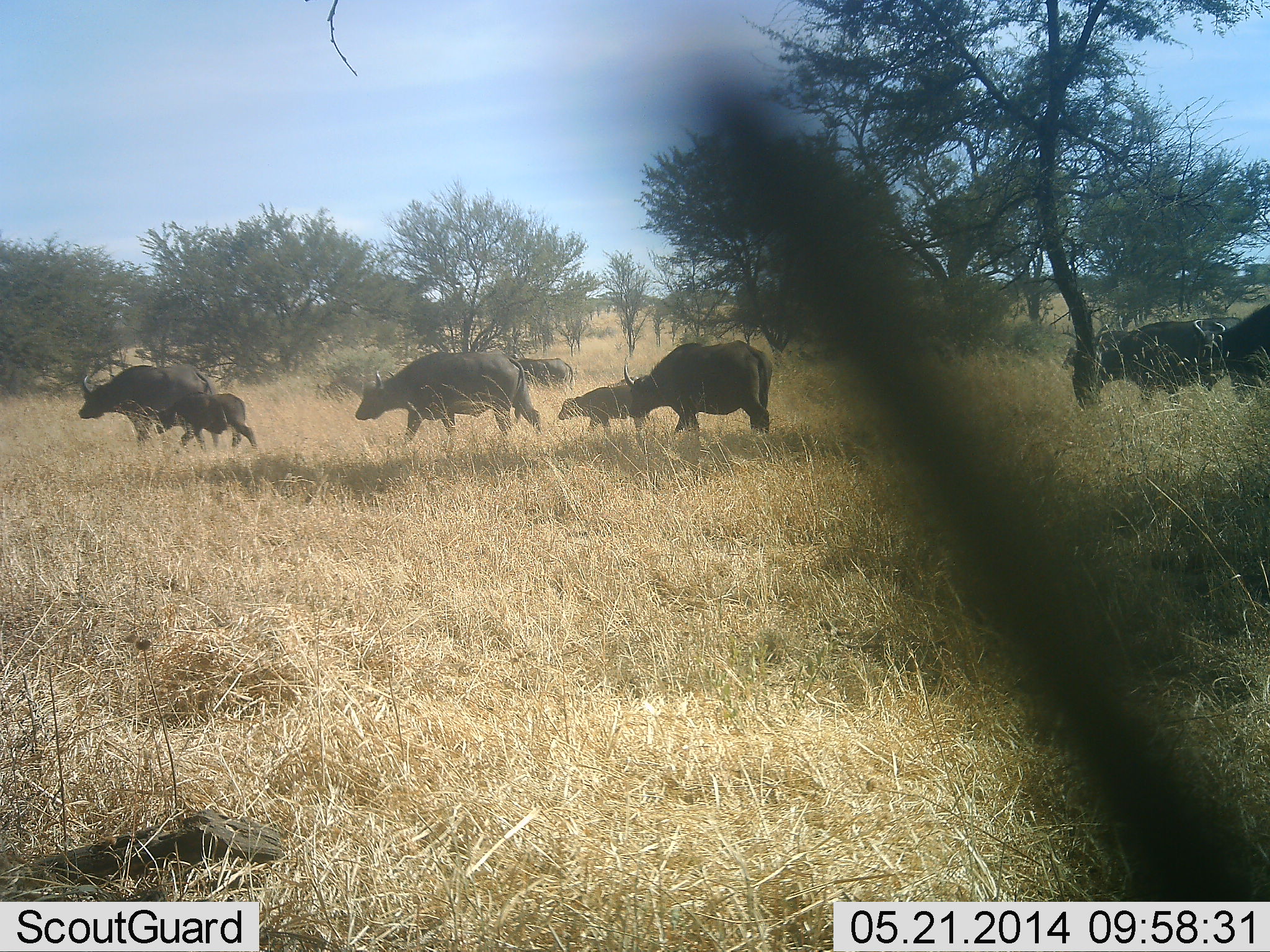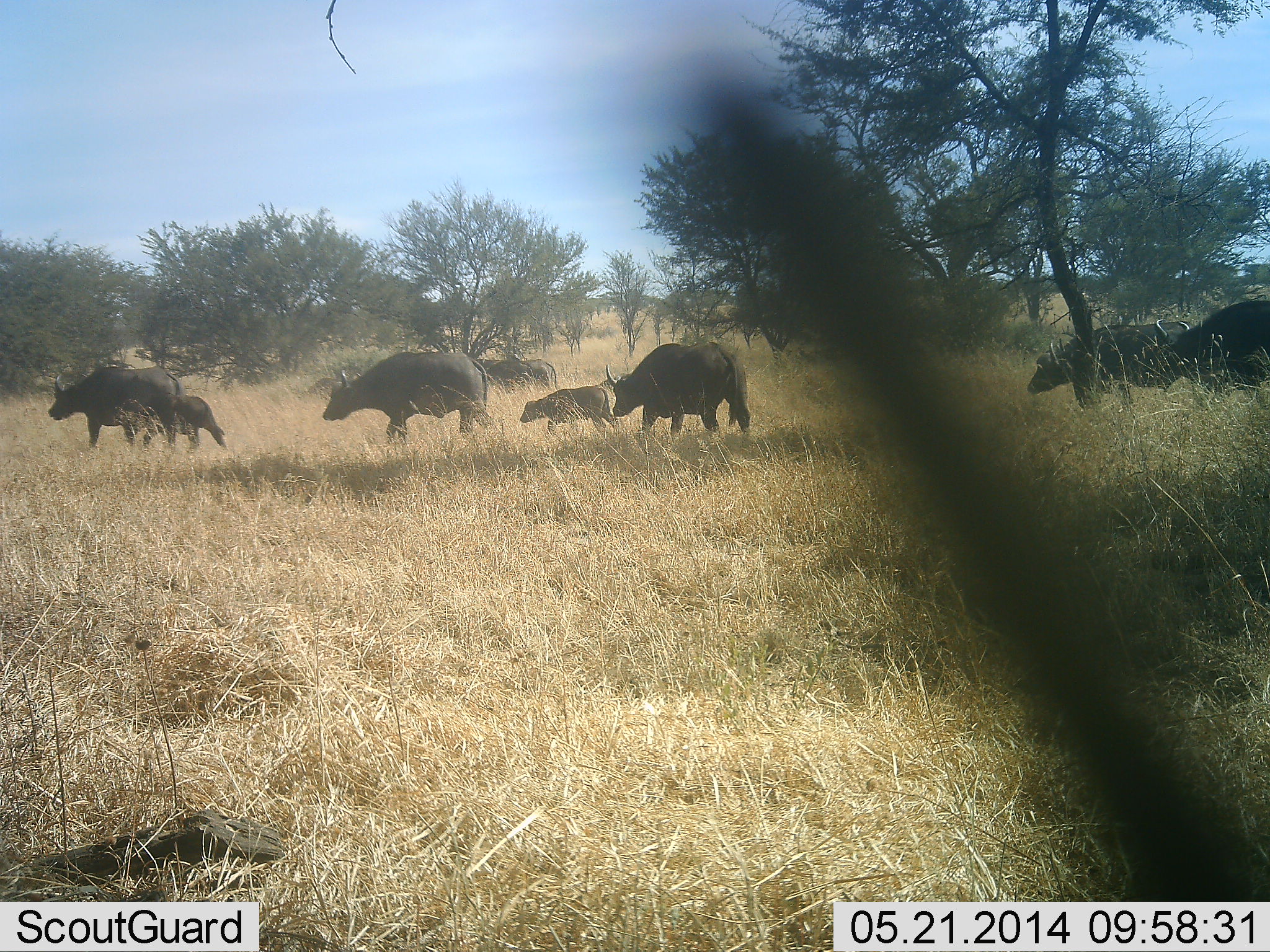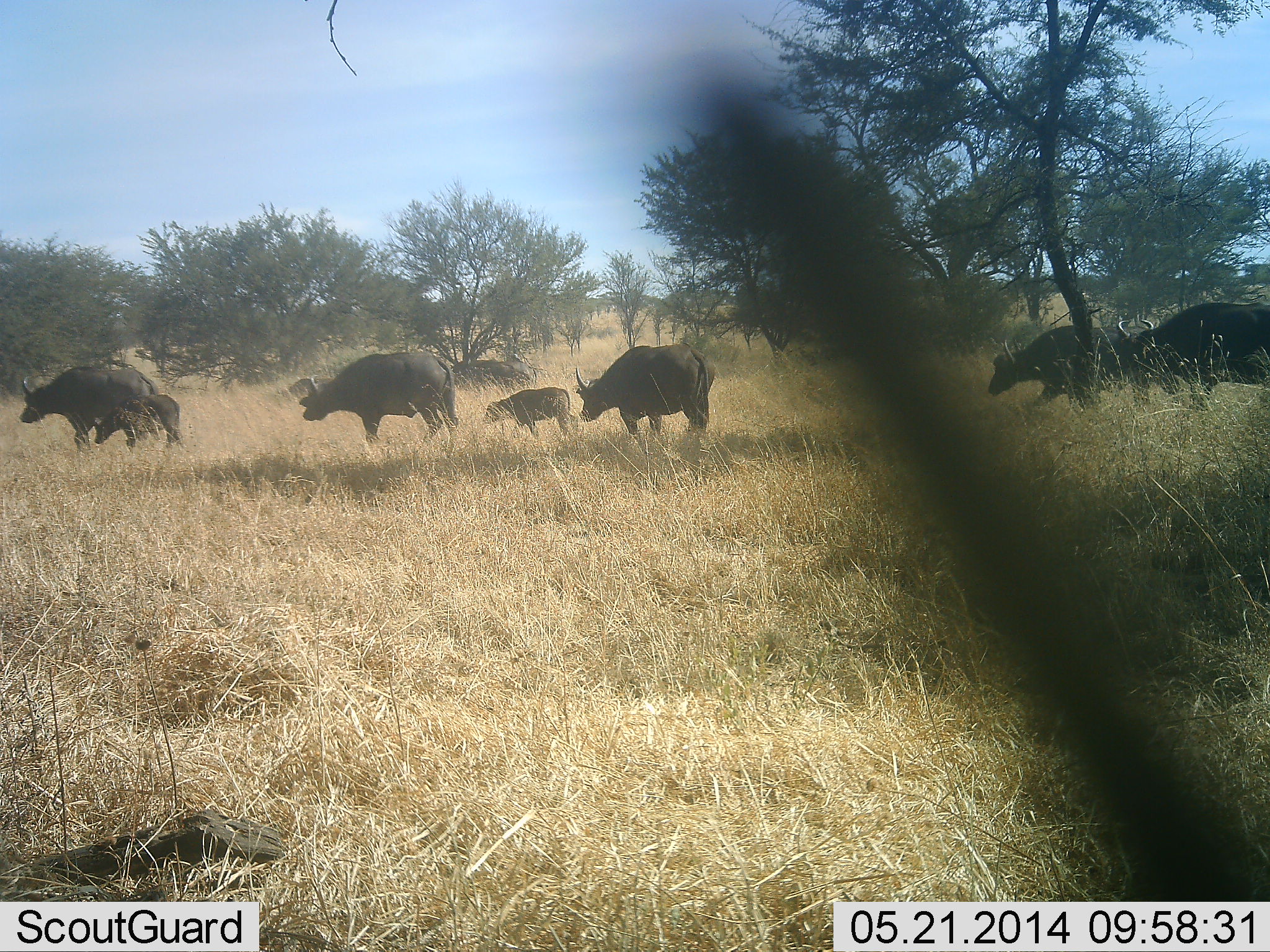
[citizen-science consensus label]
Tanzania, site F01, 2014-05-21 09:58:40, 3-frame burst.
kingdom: Animalia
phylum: Chordata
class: Mammalia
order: Artiodactyla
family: Bovidae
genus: Syncerus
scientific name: Syncerus caffer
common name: cape buffalo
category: buffalo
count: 9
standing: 0%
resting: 0%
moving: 100%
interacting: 0%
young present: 90%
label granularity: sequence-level